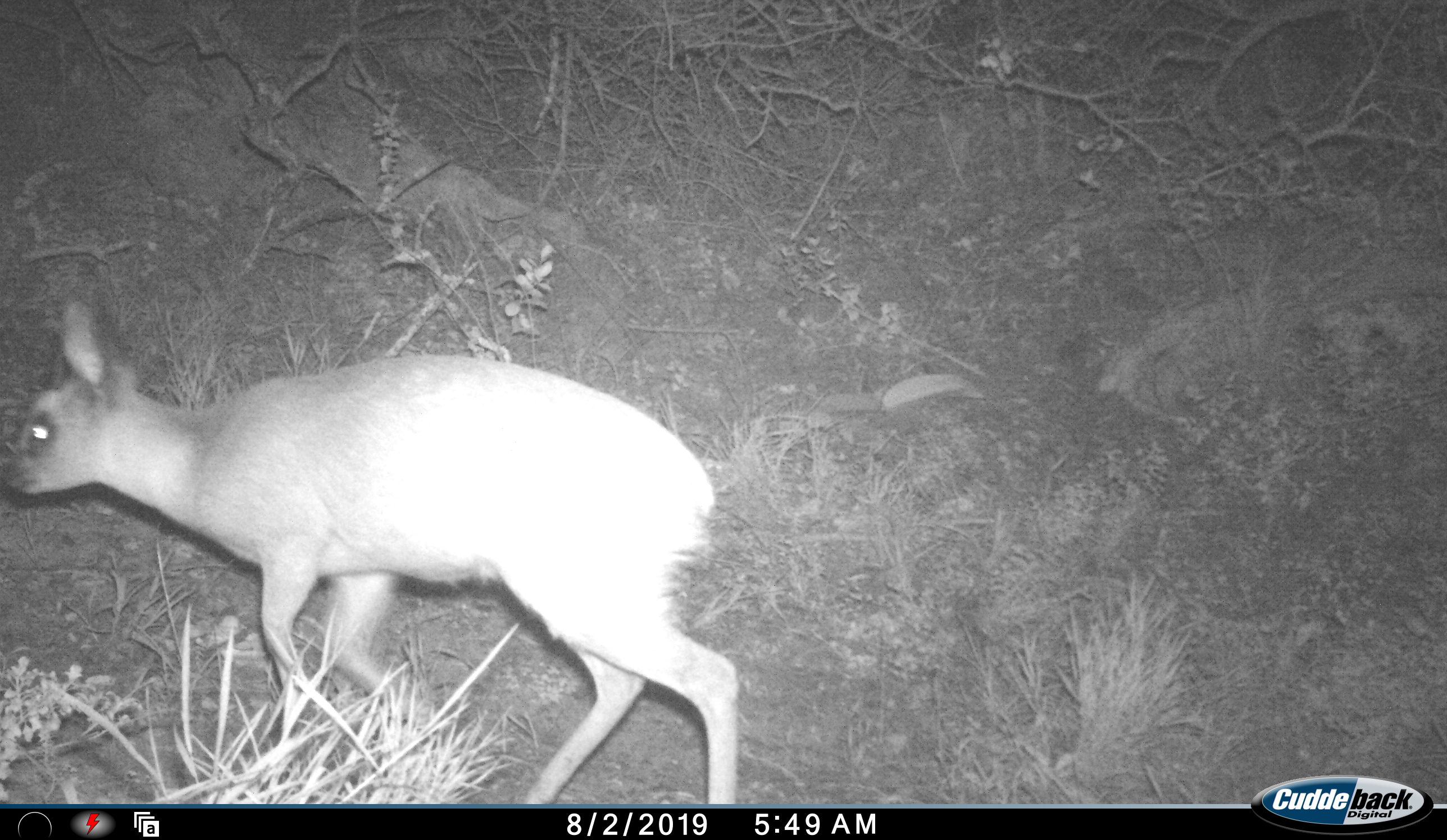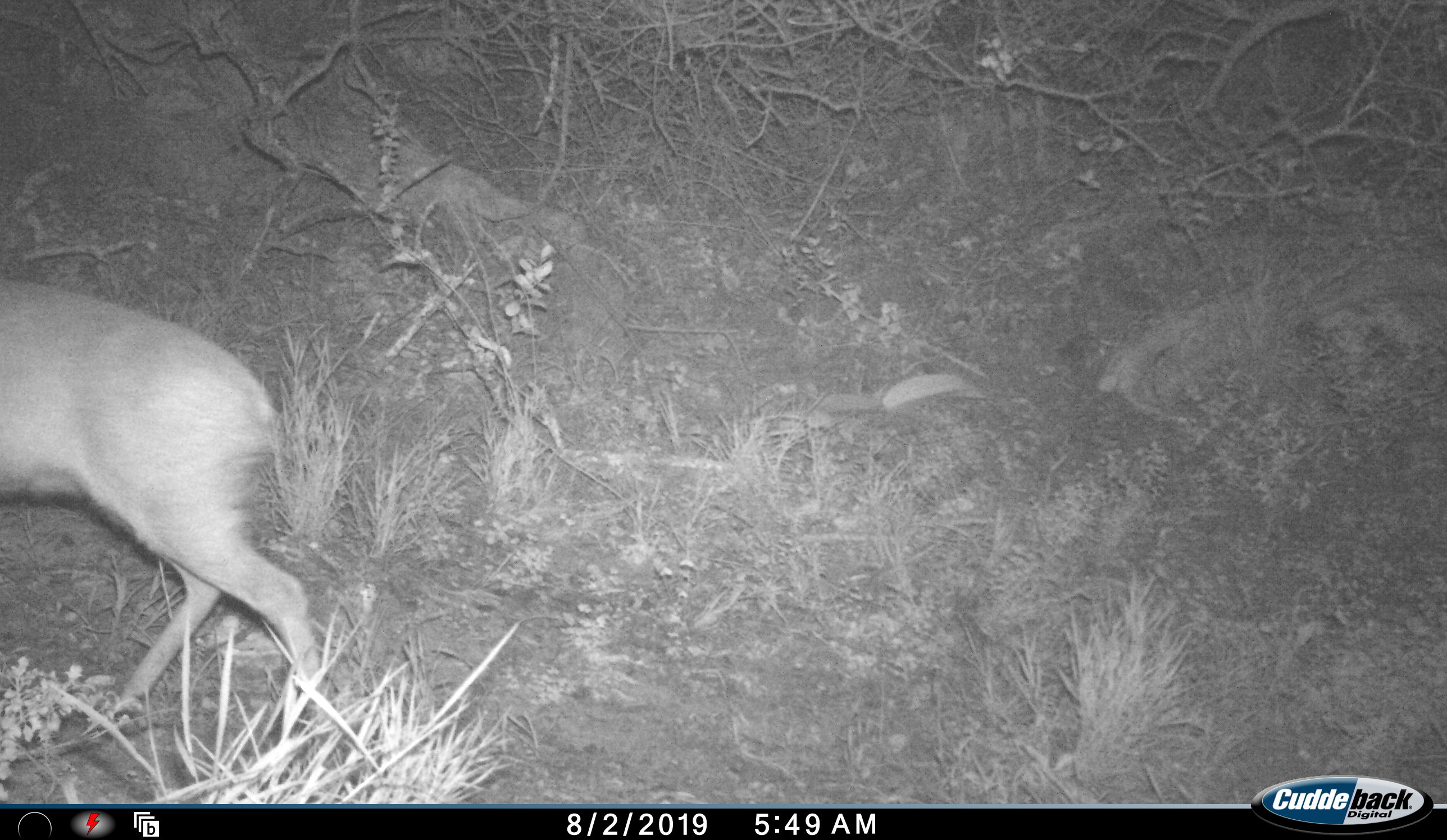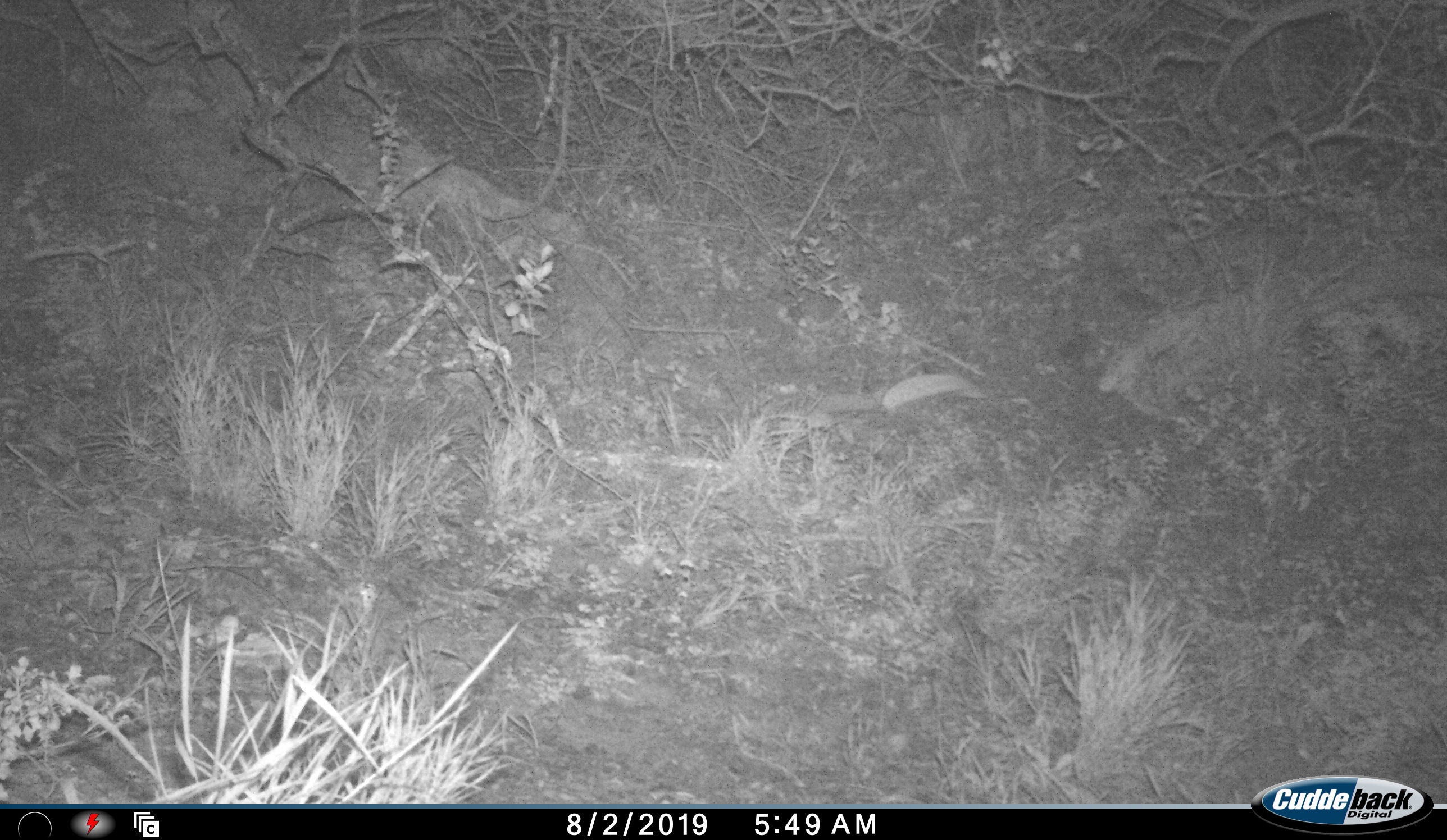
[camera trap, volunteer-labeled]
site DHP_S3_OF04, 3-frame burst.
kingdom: Animalia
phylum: Chordata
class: Mammalia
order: Artiodactyla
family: Bovidae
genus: Raphicerus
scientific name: Raphicerus campestris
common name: steenbok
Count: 1.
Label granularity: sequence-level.